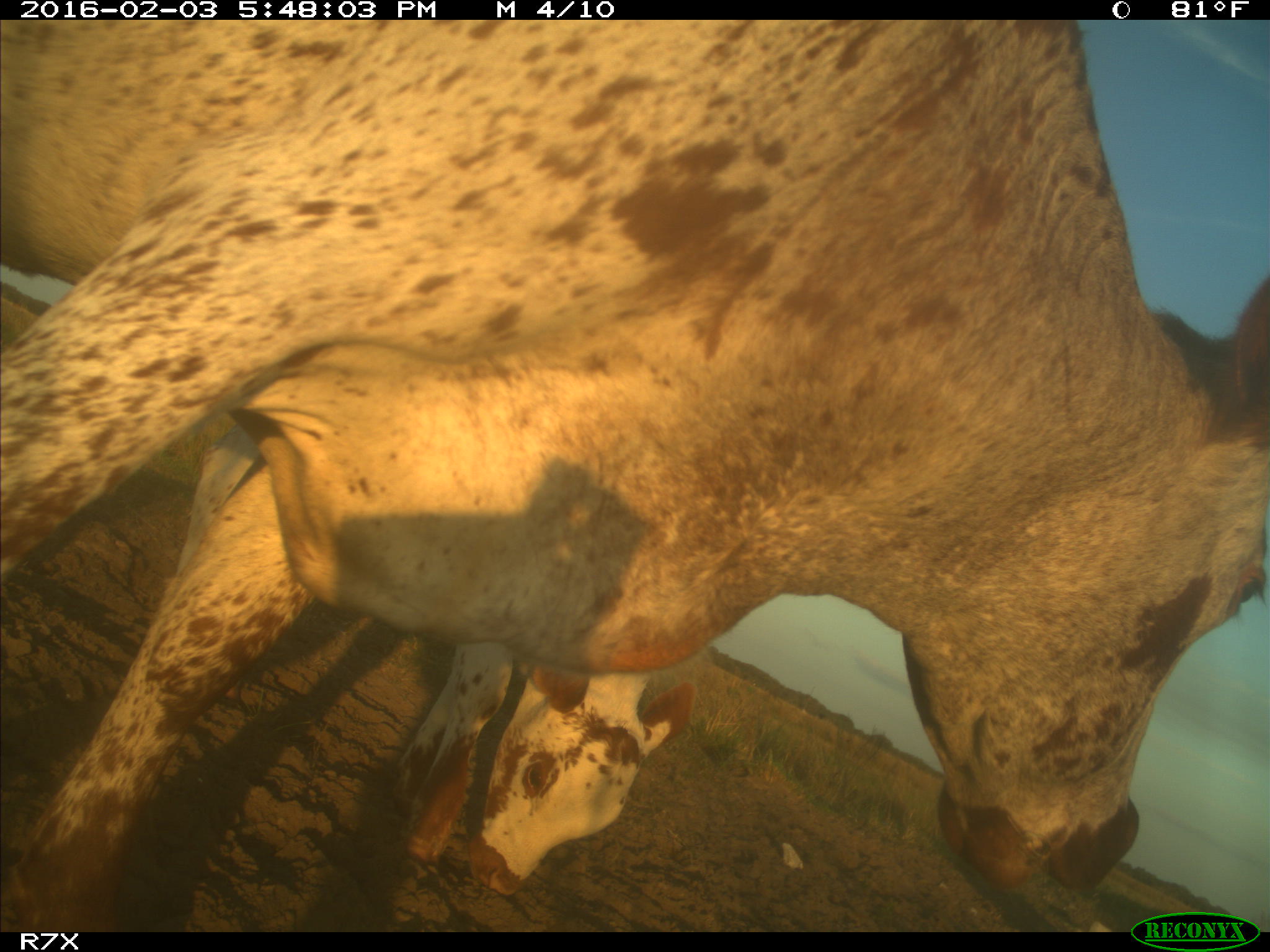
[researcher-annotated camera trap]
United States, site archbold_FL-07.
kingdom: Animalia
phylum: Chordata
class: Mammalia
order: Artiodactyla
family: Bovidae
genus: Bos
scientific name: Bos taurus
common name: domestic cow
Bos taurus (domestic cow).